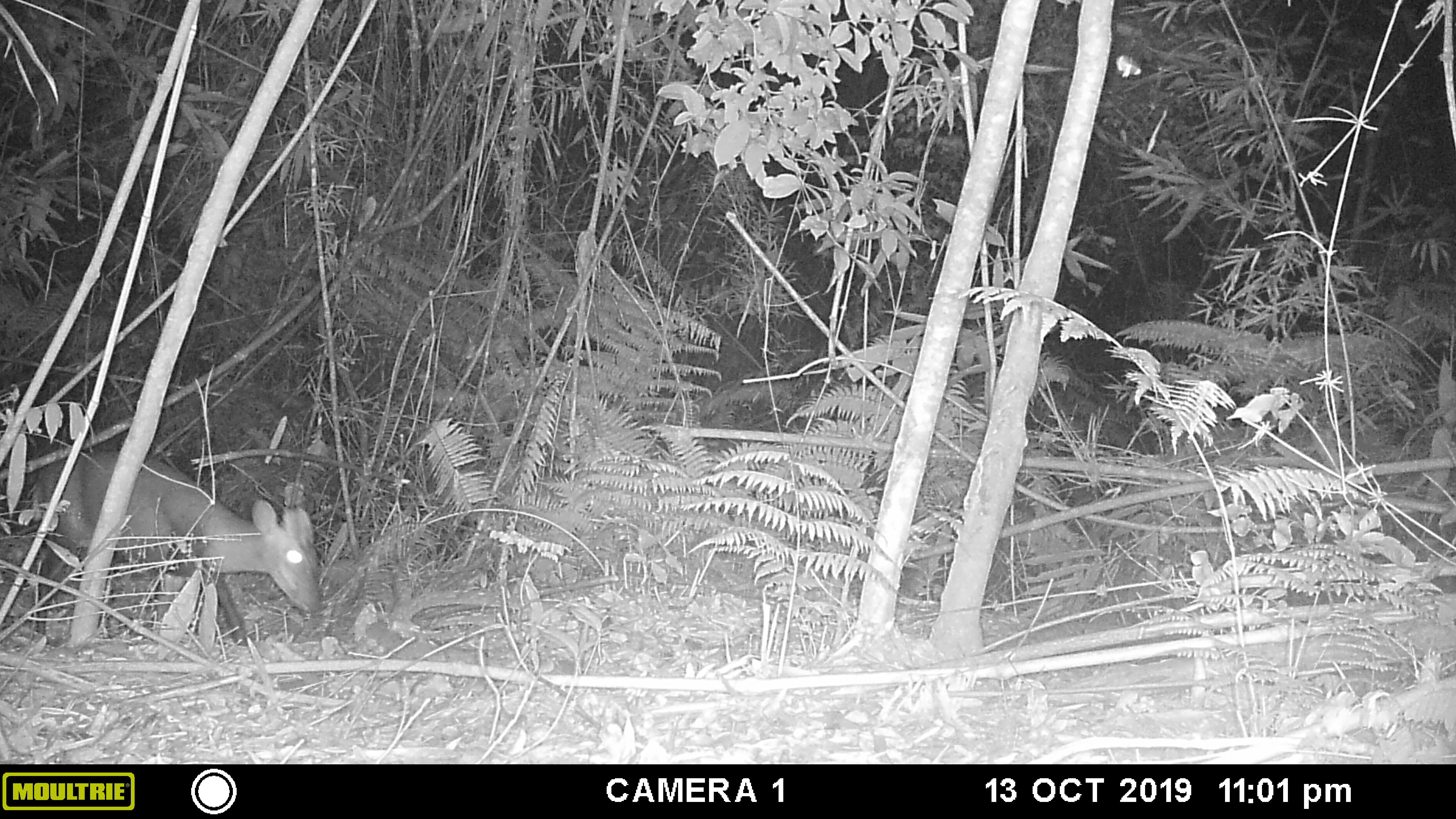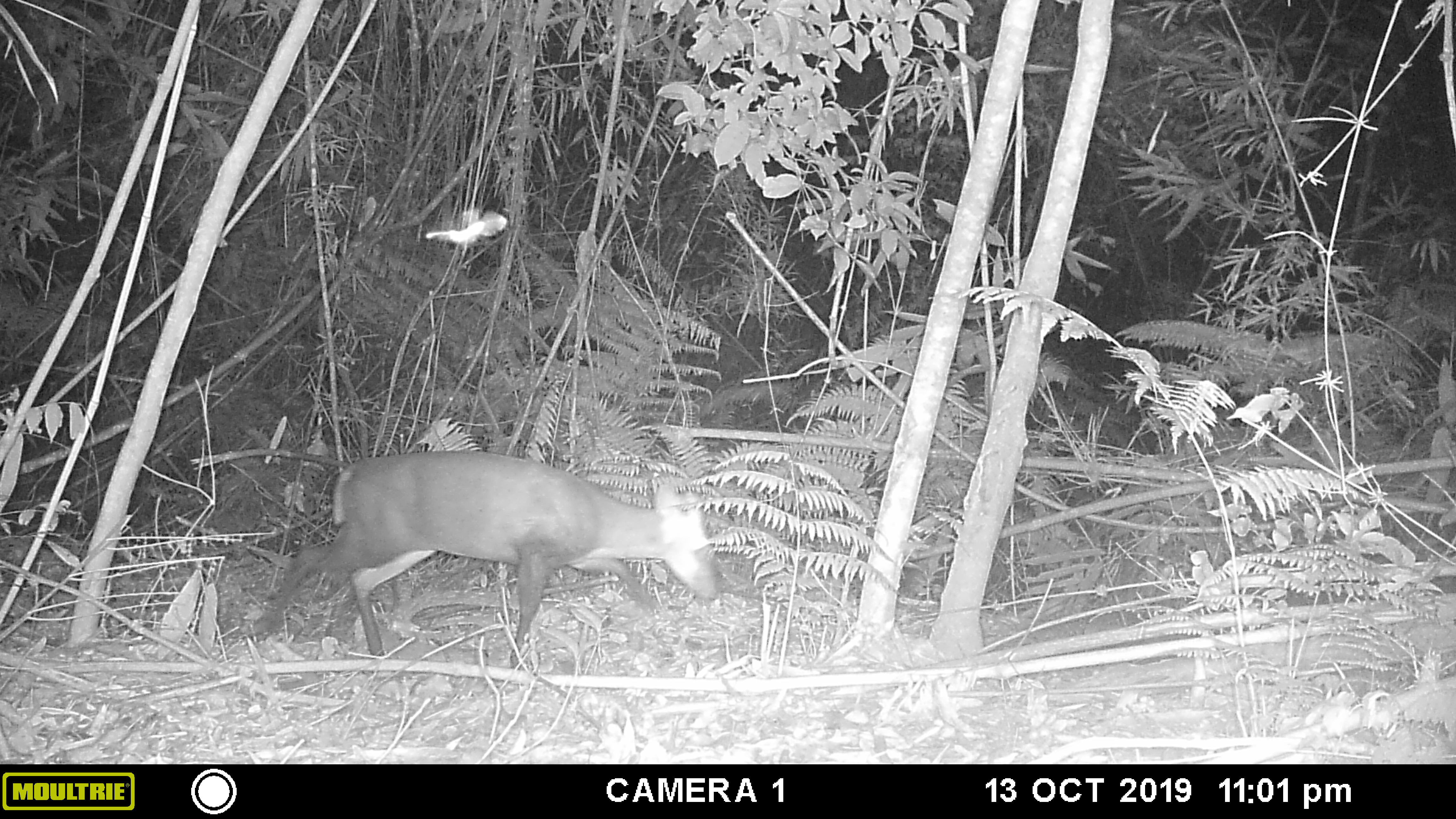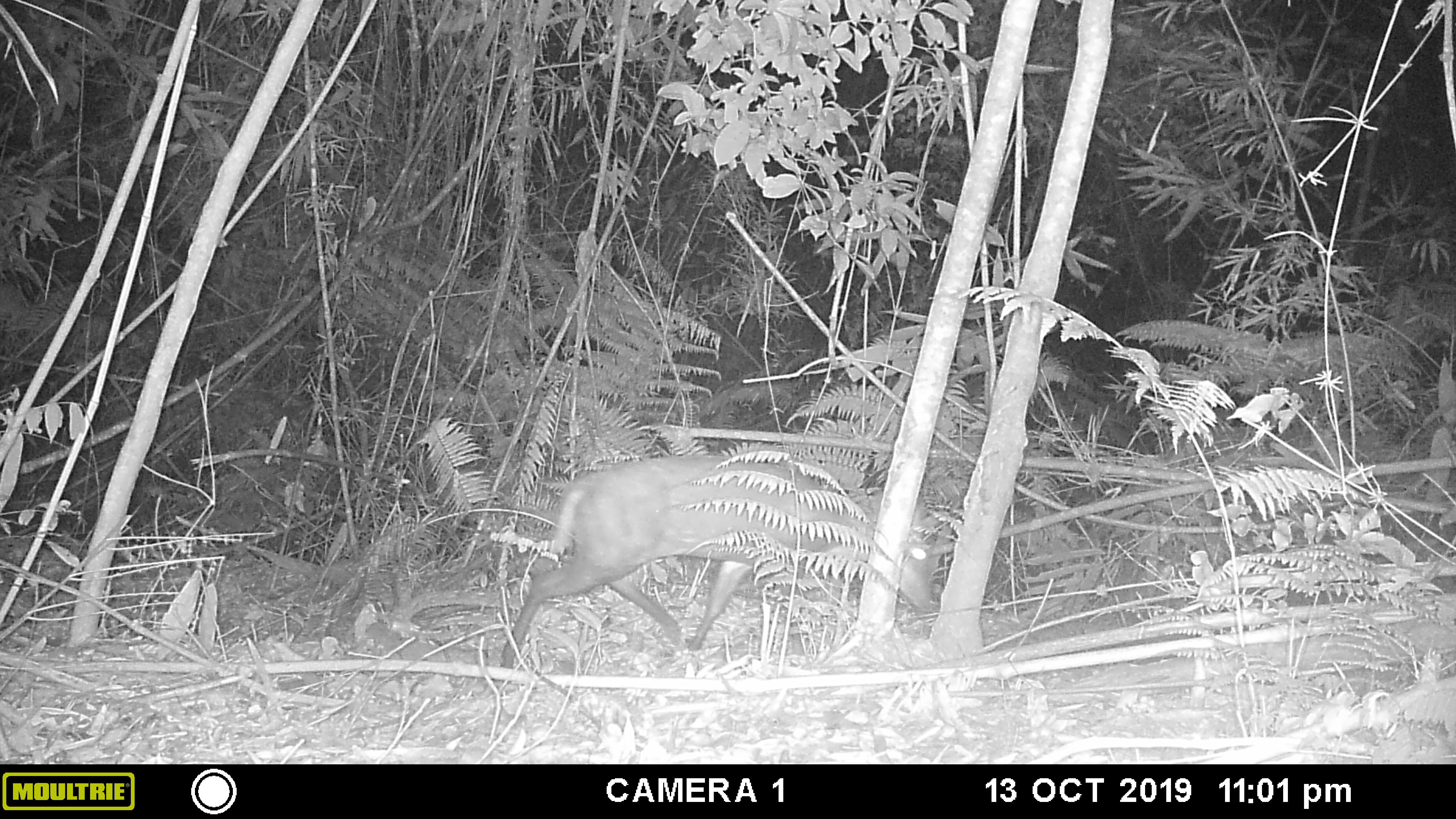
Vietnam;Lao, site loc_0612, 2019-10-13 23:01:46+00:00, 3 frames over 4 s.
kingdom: Animalia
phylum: Chordata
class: Mammalia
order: Artiodactyla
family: Cervidae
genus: Muntiacus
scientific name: Muntiacus rooseveltorum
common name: roosevelt's muntjac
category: roosevelts muntjac group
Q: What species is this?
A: Roosevelts muntjac group (roosevelt's muntjac) (Muntiacus rooseveltorum).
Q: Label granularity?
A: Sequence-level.